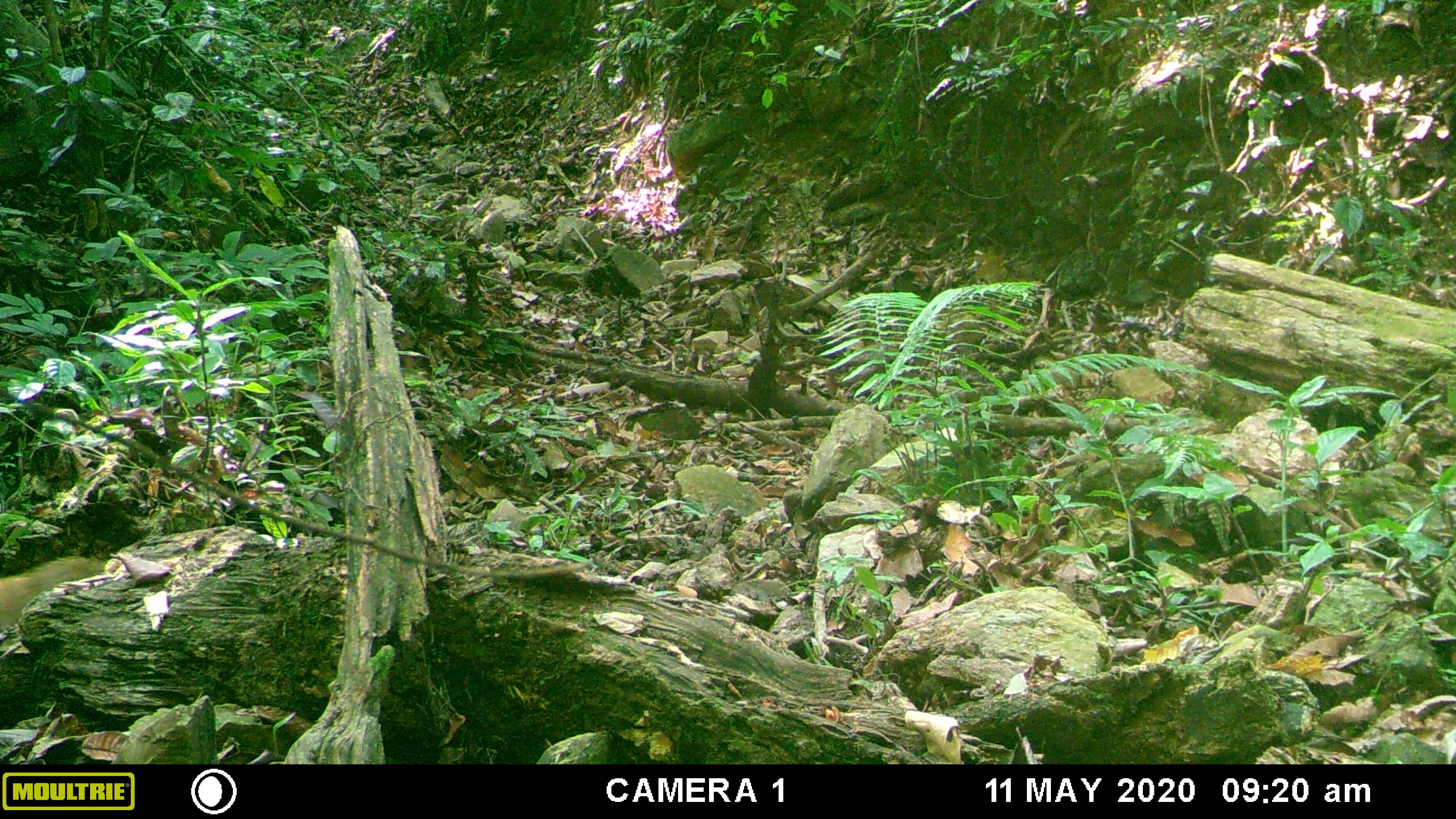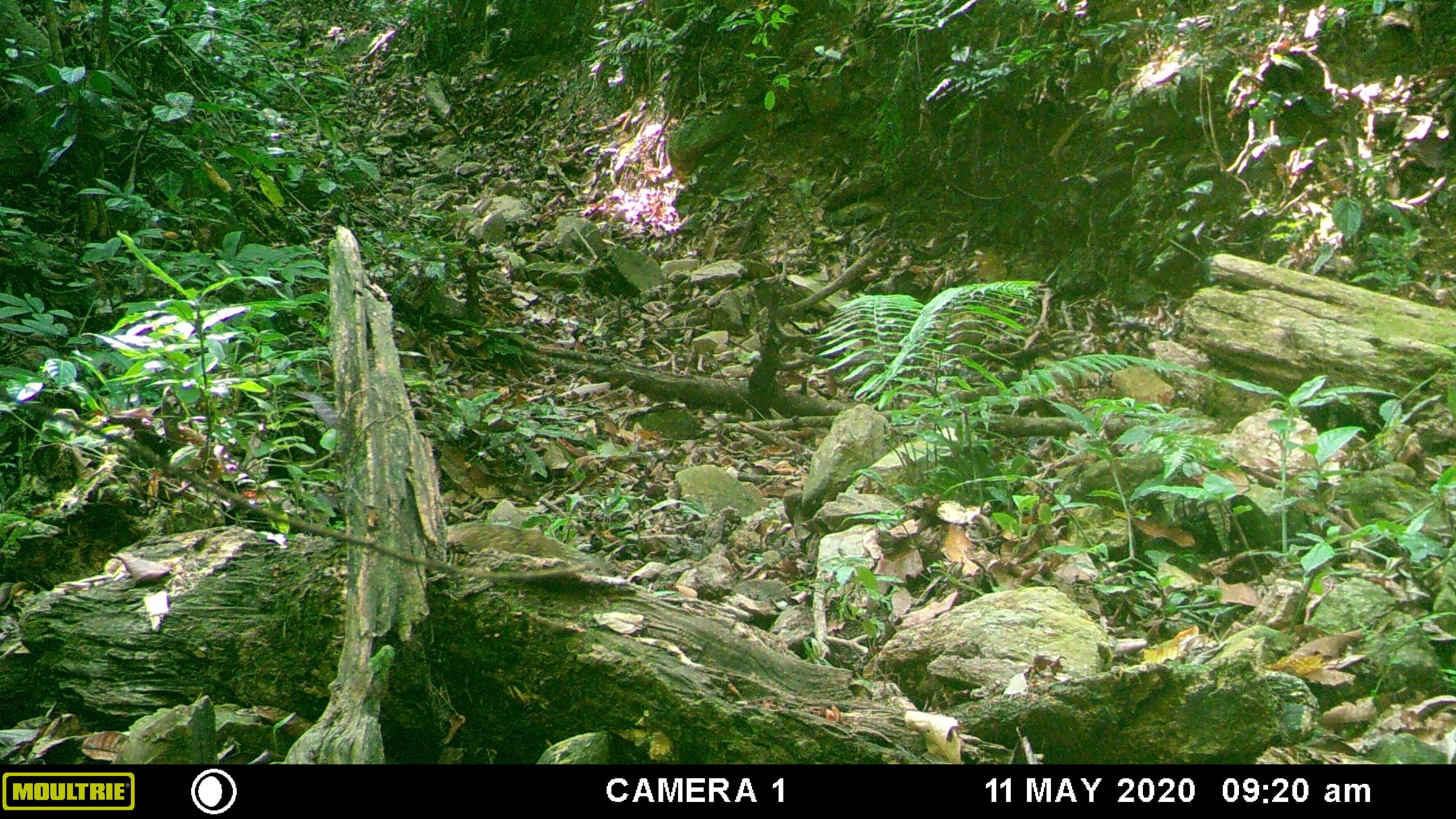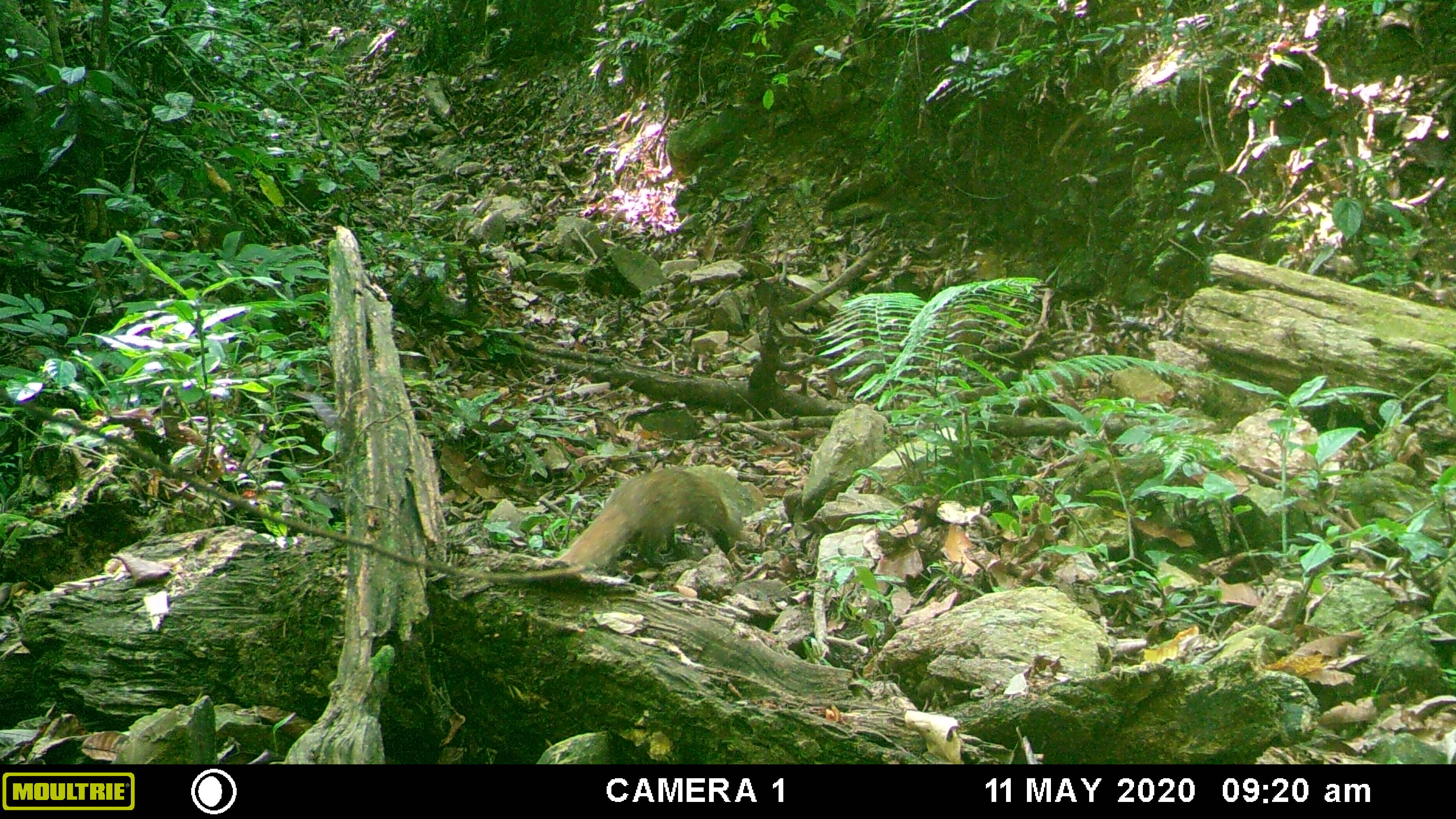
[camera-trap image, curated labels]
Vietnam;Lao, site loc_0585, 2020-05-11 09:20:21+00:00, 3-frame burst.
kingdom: Animalia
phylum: Chordata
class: Mammalia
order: Carnivora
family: Herpestidae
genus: Urva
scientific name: Urva urva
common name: crab-eating mongoose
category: crab eating mongoose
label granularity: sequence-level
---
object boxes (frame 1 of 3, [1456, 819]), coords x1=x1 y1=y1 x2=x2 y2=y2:
crab eating mongoose: x1=0 y1=555 x2=106 y2=628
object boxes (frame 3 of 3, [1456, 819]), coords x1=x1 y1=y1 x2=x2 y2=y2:
crab eating mongoose: x1=549 y1=466 x2=741 y2=573